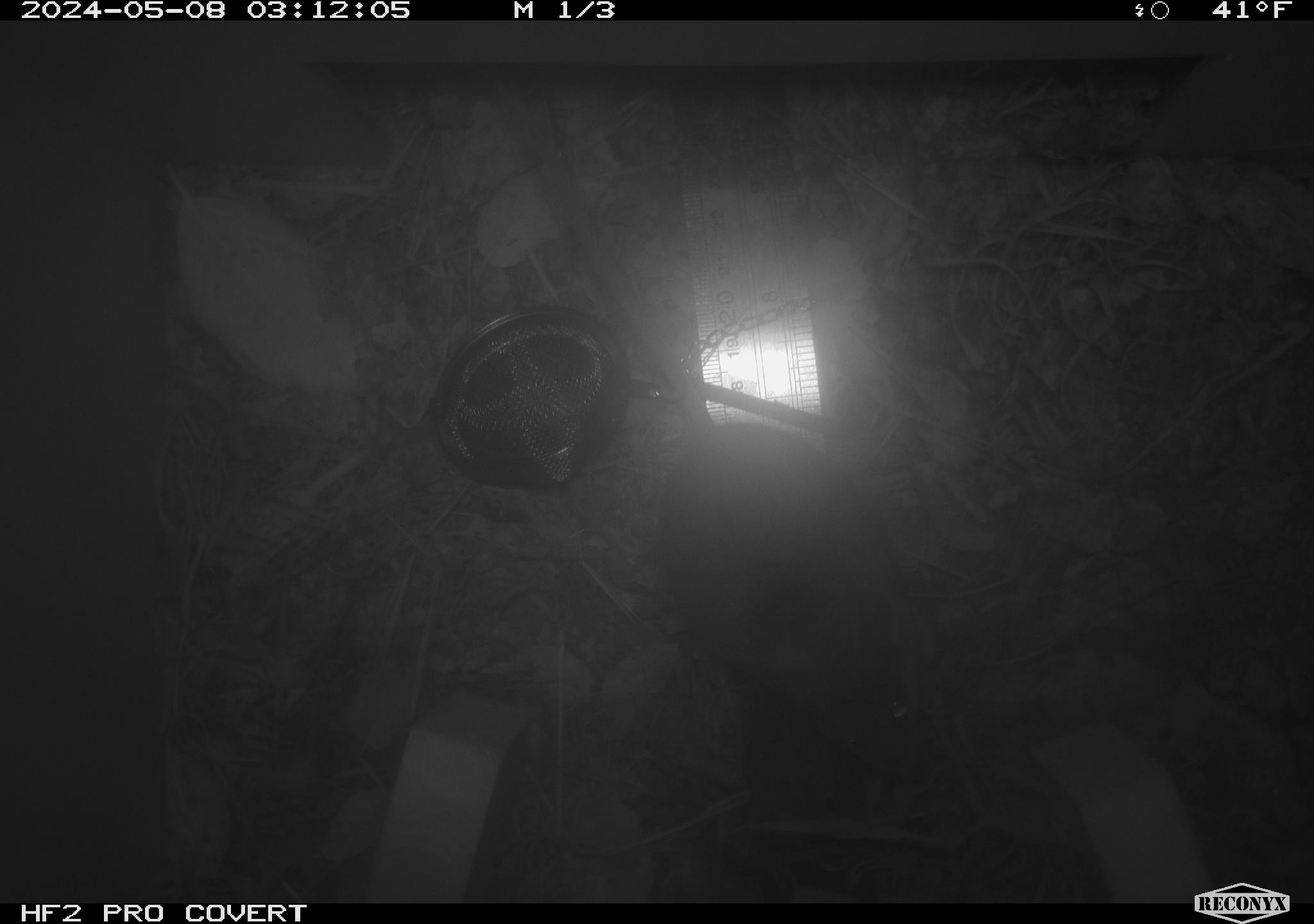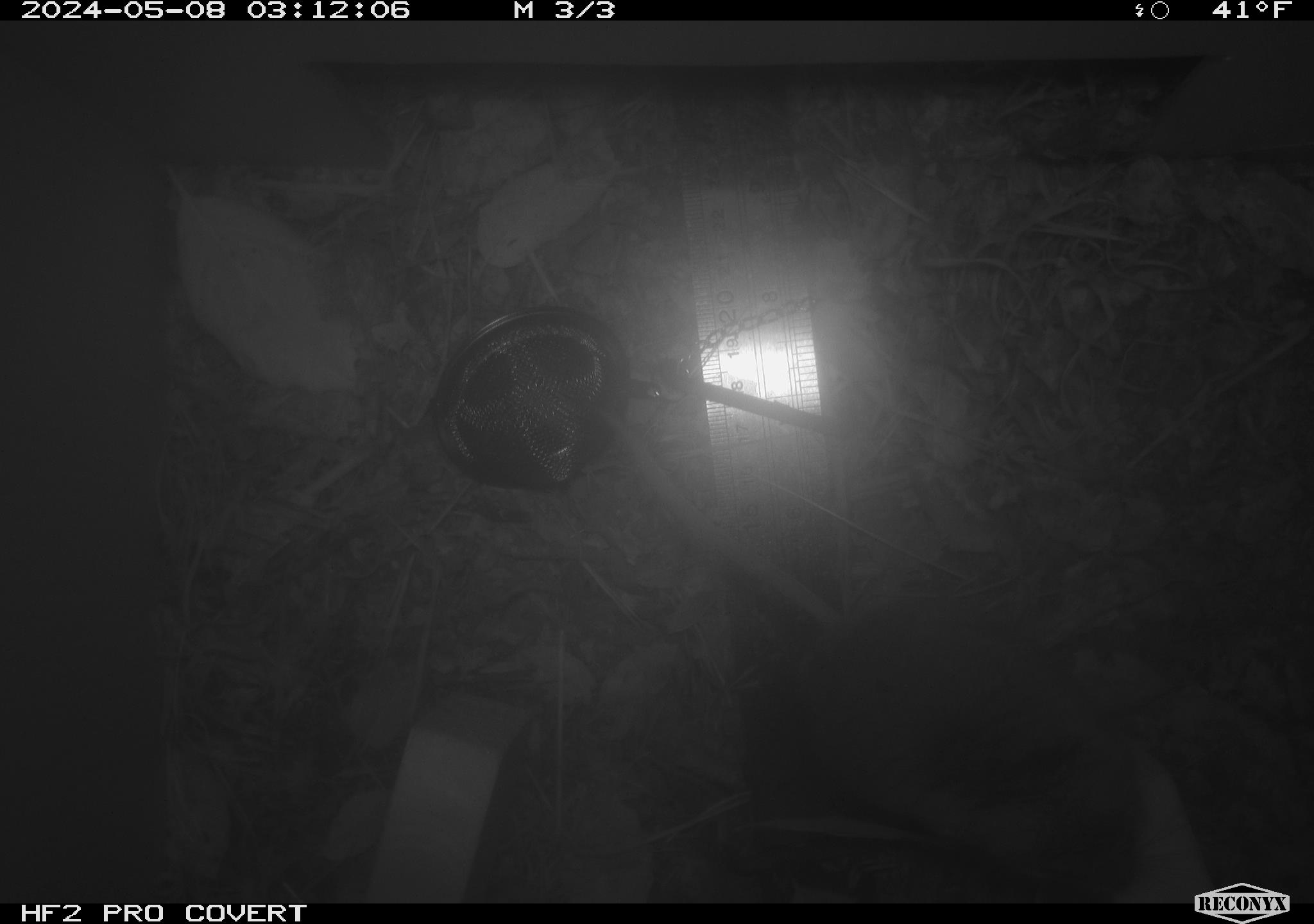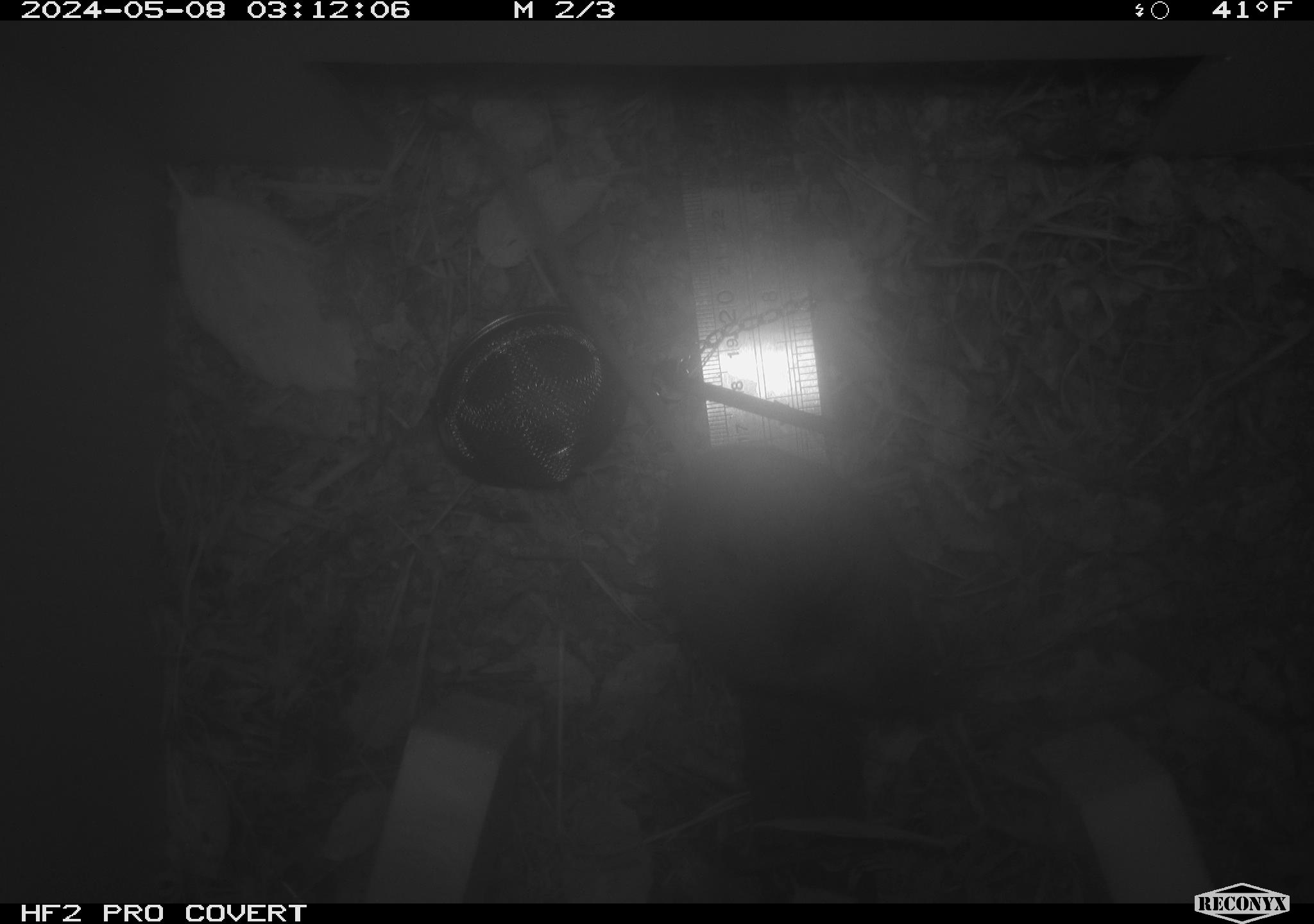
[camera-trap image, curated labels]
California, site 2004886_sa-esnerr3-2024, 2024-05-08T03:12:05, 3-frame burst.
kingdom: Animalia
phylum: Chordata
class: Mammalia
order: Rodentia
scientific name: Rodentia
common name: rodent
Rodent (Rodentia).